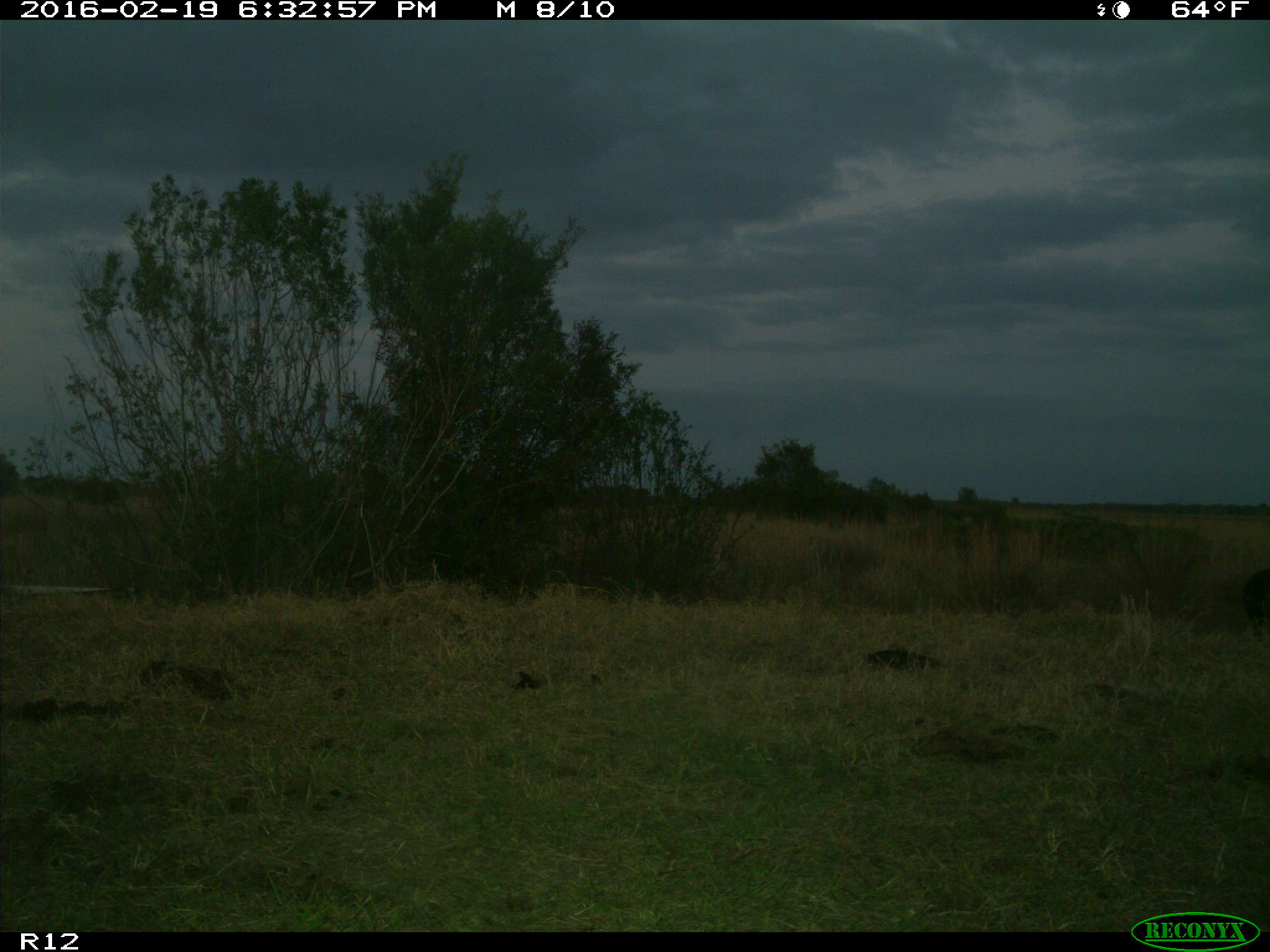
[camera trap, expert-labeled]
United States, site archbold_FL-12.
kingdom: Animalia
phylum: Chordata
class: Mammalia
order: Artiodactyla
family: Suidae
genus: Sus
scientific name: Sus scrofa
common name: wild boar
Sus scrofa (wild boar).